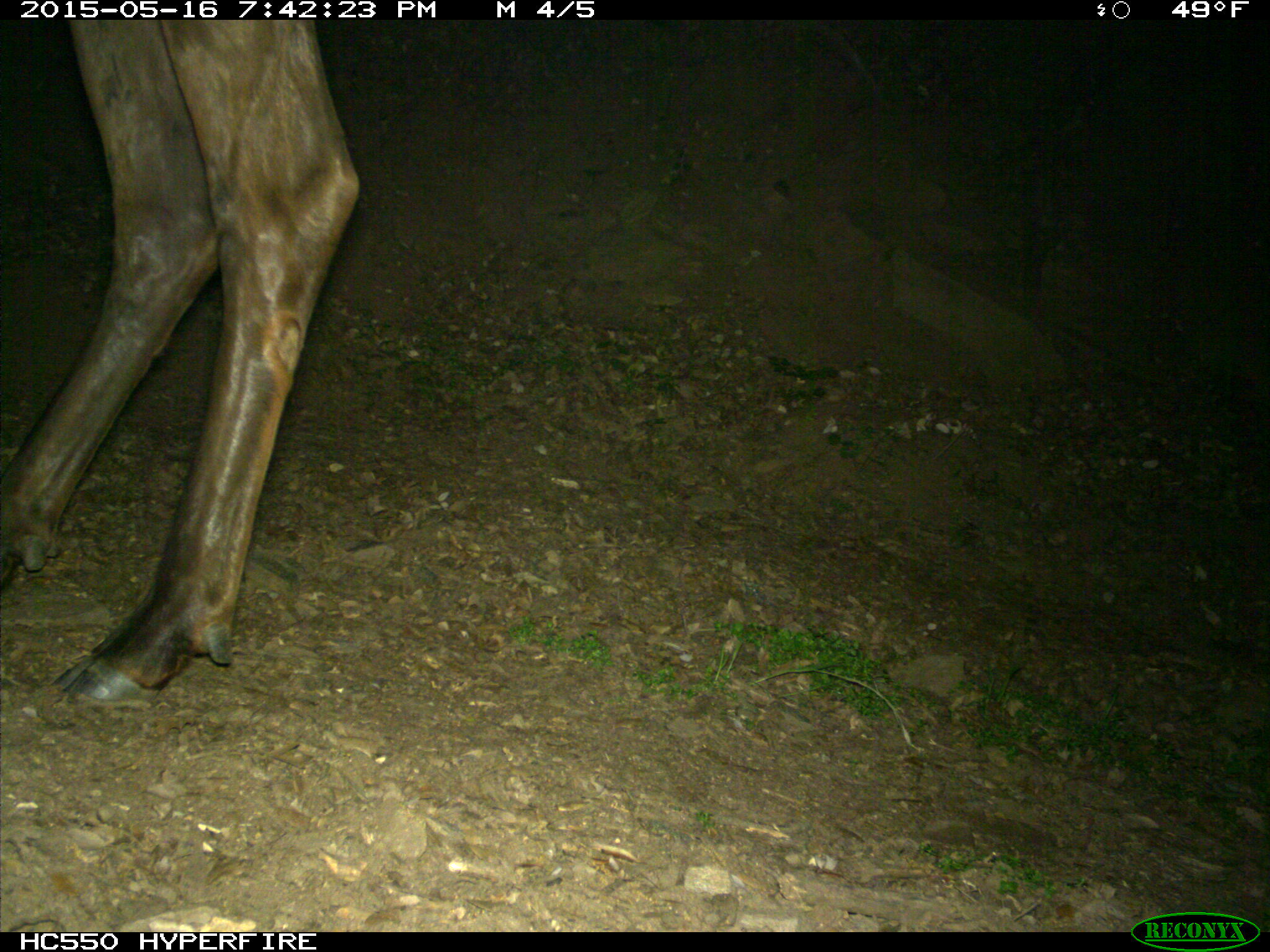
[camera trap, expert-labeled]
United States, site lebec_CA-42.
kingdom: Animalia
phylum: Chordata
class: Mammalia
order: Artiodactyla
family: Cervidae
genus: Cervus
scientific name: Cervus canadensis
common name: elk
Cervus canadensis (elk).